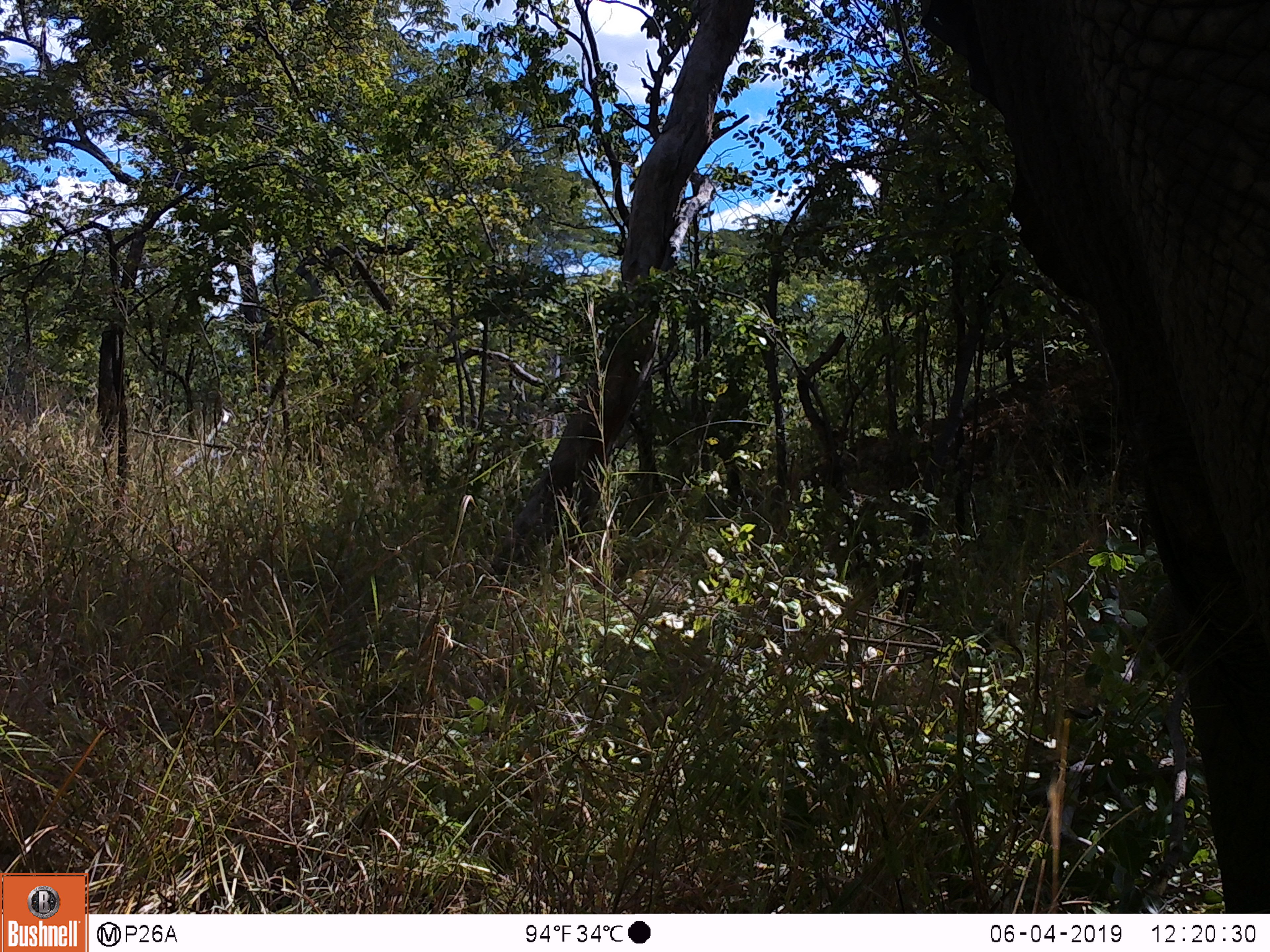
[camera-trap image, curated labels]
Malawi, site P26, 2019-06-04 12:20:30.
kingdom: Animalia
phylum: Chordata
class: Mammalia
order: Proboscidea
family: Elephantidae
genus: Loxodonta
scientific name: Loxodonta africana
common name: african savanna elephant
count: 1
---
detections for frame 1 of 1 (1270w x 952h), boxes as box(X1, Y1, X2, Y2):
african savanna elephant: box(926, 2, 1267, 907)